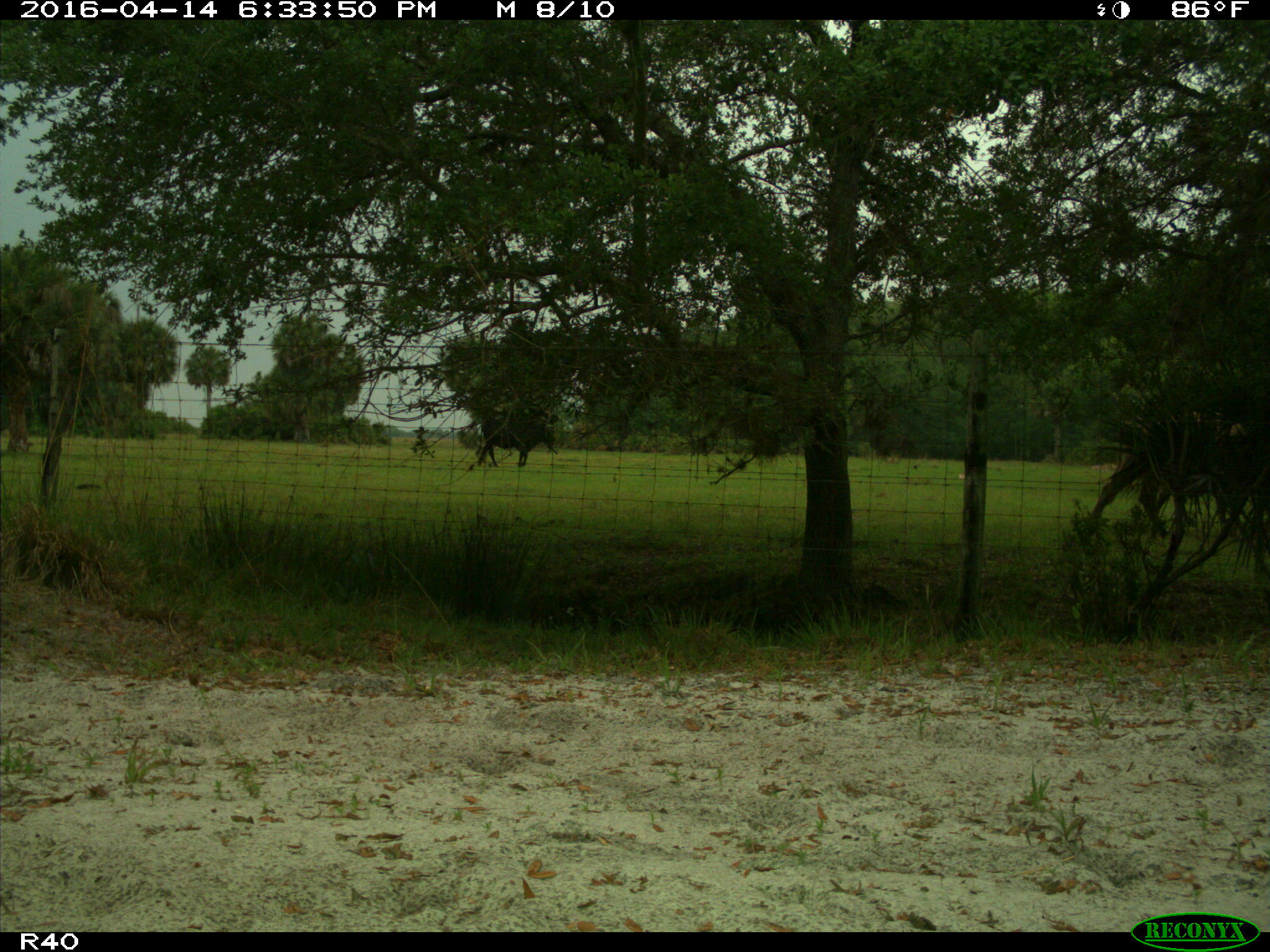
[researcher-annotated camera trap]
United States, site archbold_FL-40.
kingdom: Animalia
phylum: Chordata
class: Mammalia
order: Artiodactyla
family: Bovidae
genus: Bos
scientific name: Bos taurus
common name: domestic cow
Bos taurus (domestic cow).